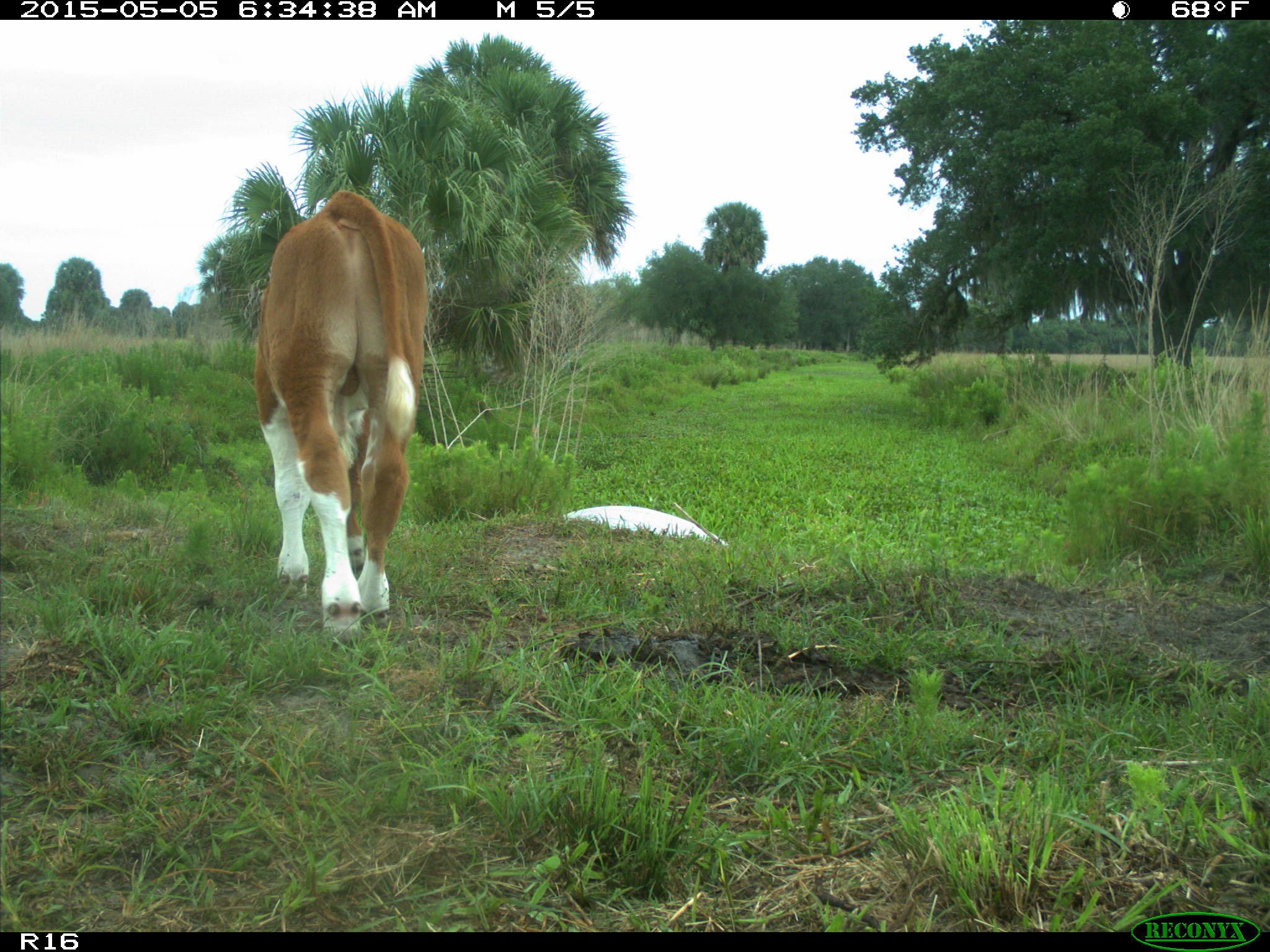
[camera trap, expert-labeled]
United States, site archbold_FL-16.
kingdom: Animalia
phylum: Chordata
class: Mammalia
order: Artiodactyla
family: Bovidae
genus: Bos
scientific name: Bos taurus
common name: domestic cow